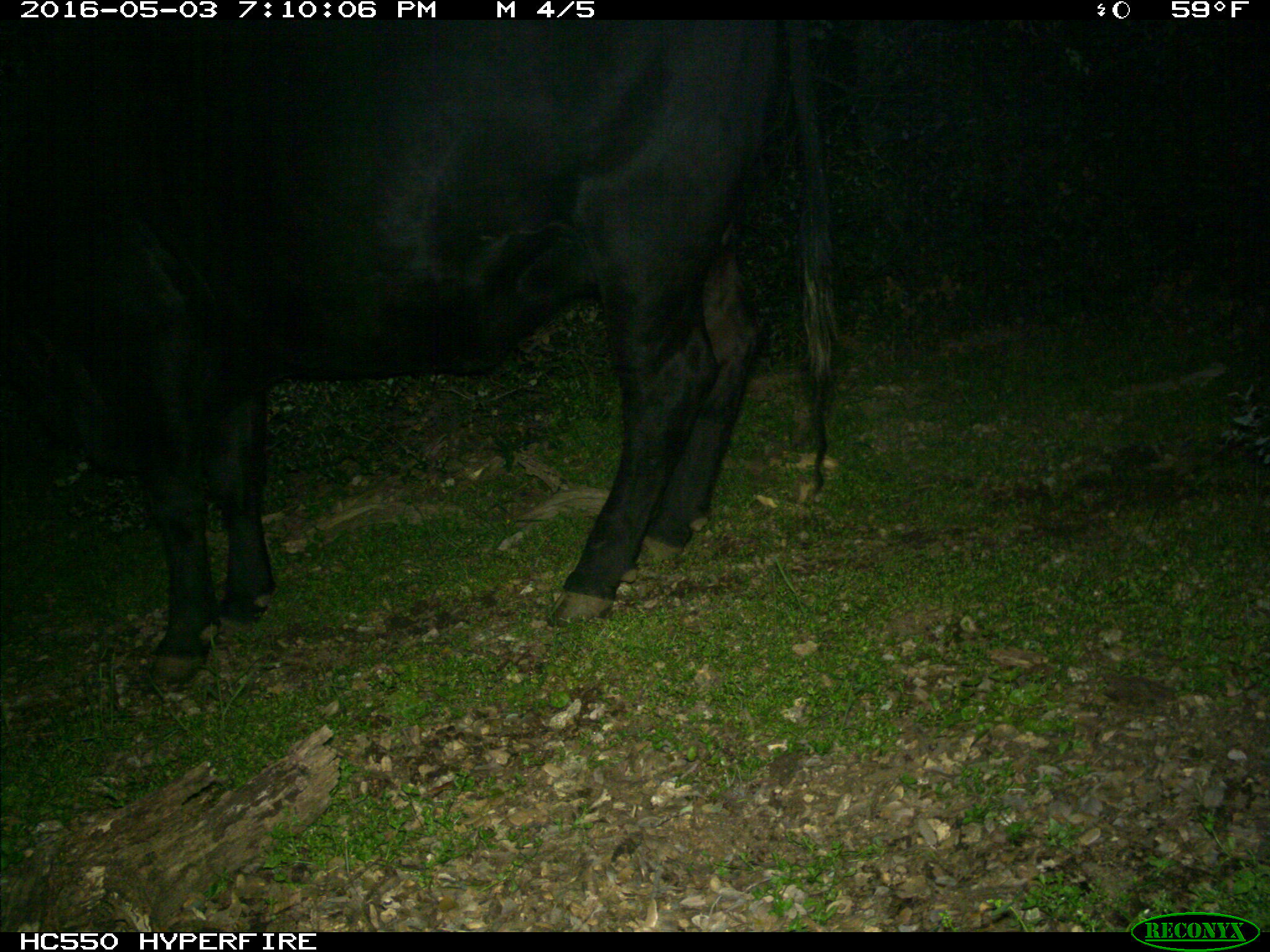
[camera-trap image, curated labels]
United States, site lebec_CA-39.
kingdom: Animalia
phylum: Chordata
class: Mammalia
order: Artiodactyla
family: Bovidae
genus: Bos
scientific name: Bos taurus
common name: domestic cow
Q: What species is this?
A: Bos taurus (domestic cow).